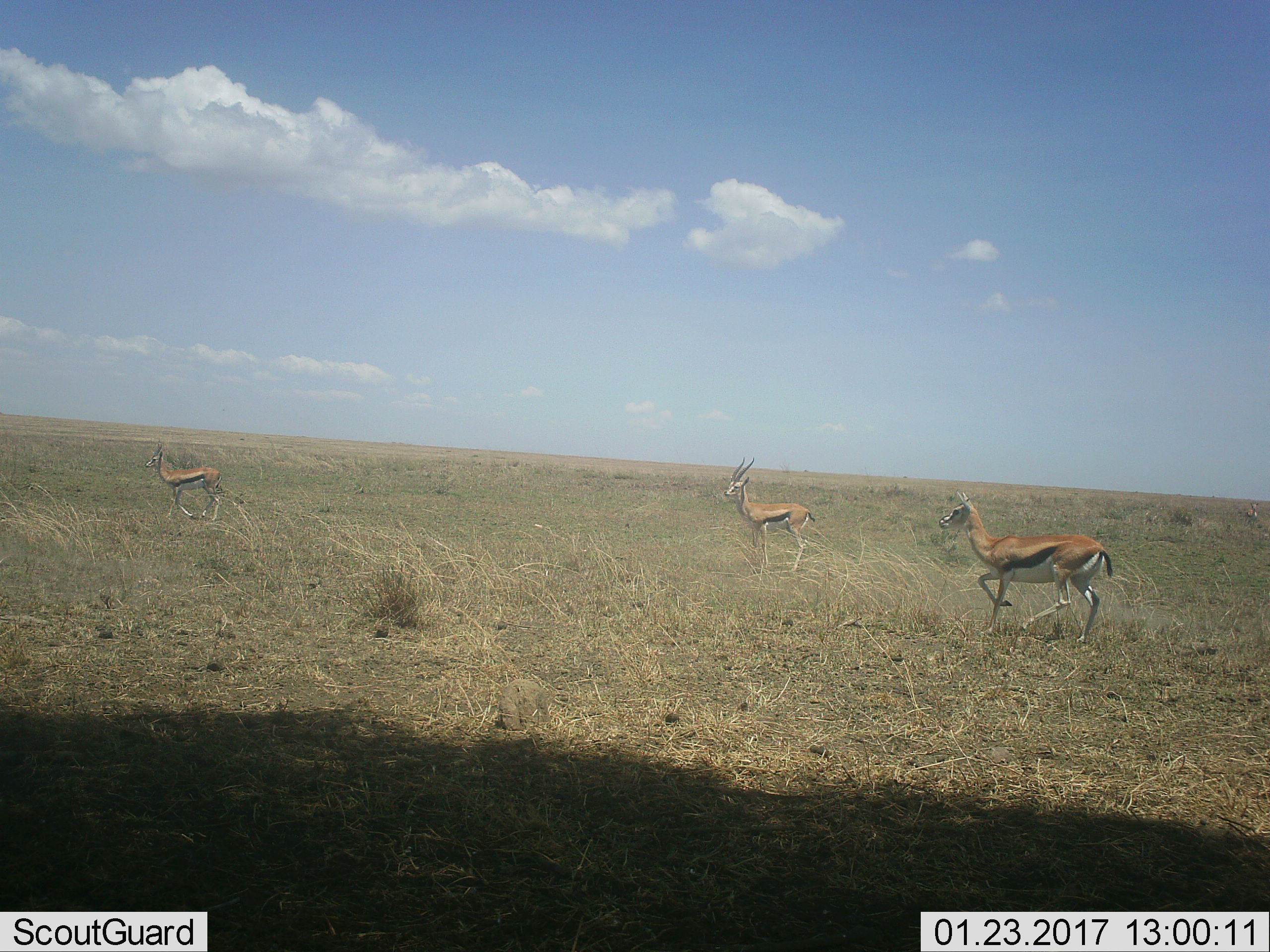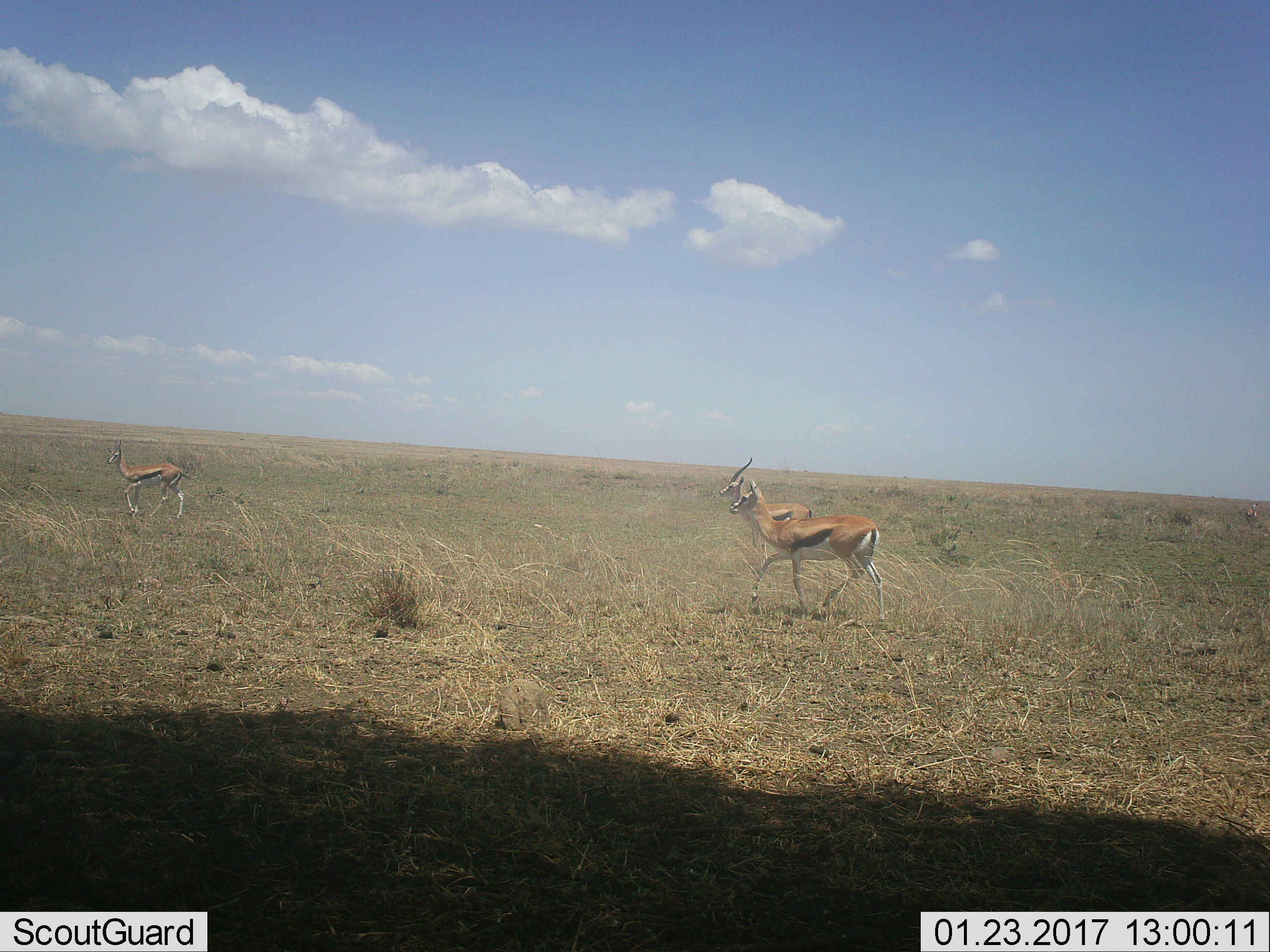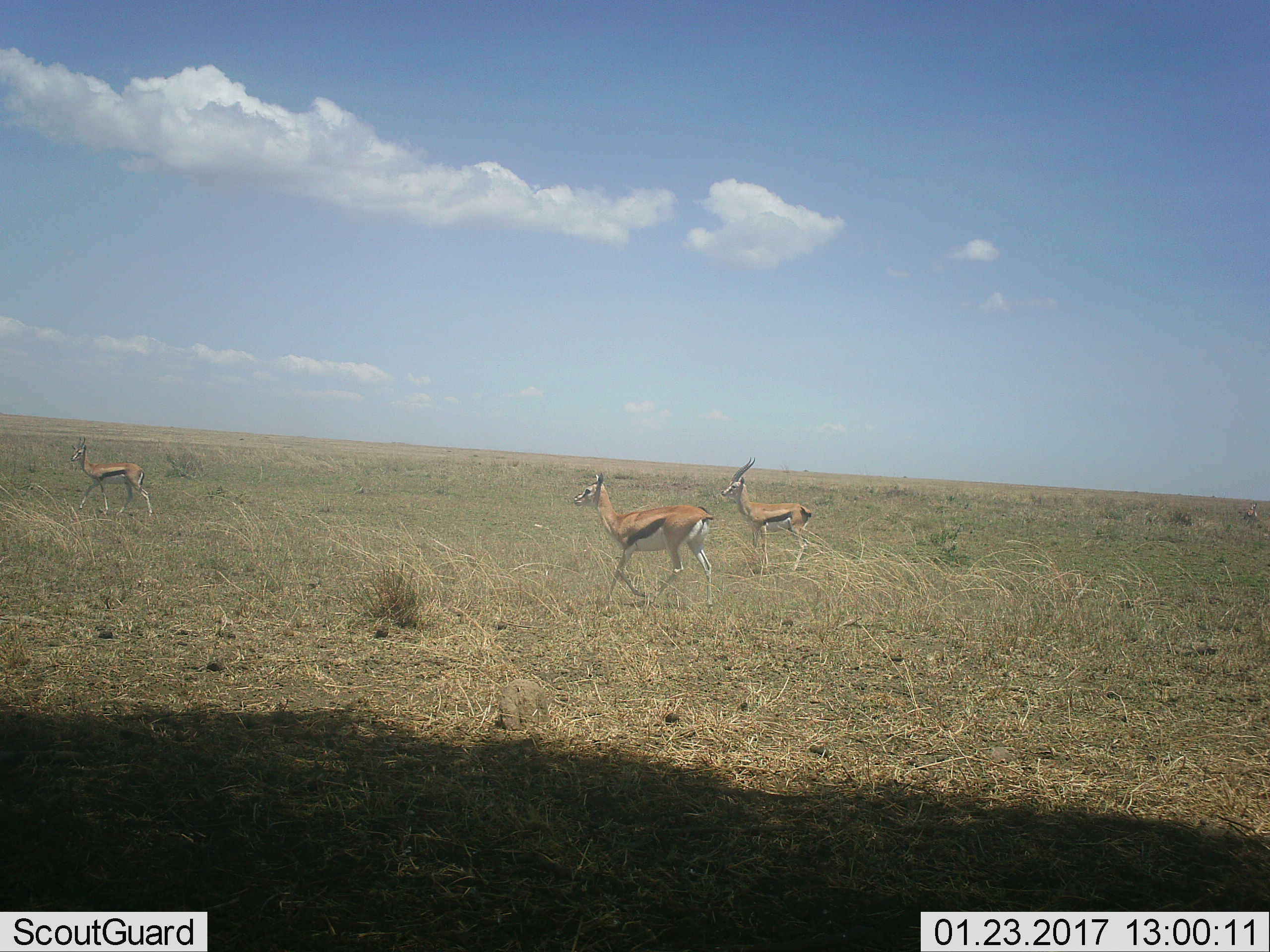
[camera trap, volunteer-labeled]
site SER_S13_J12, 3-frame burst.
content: unidentified animal